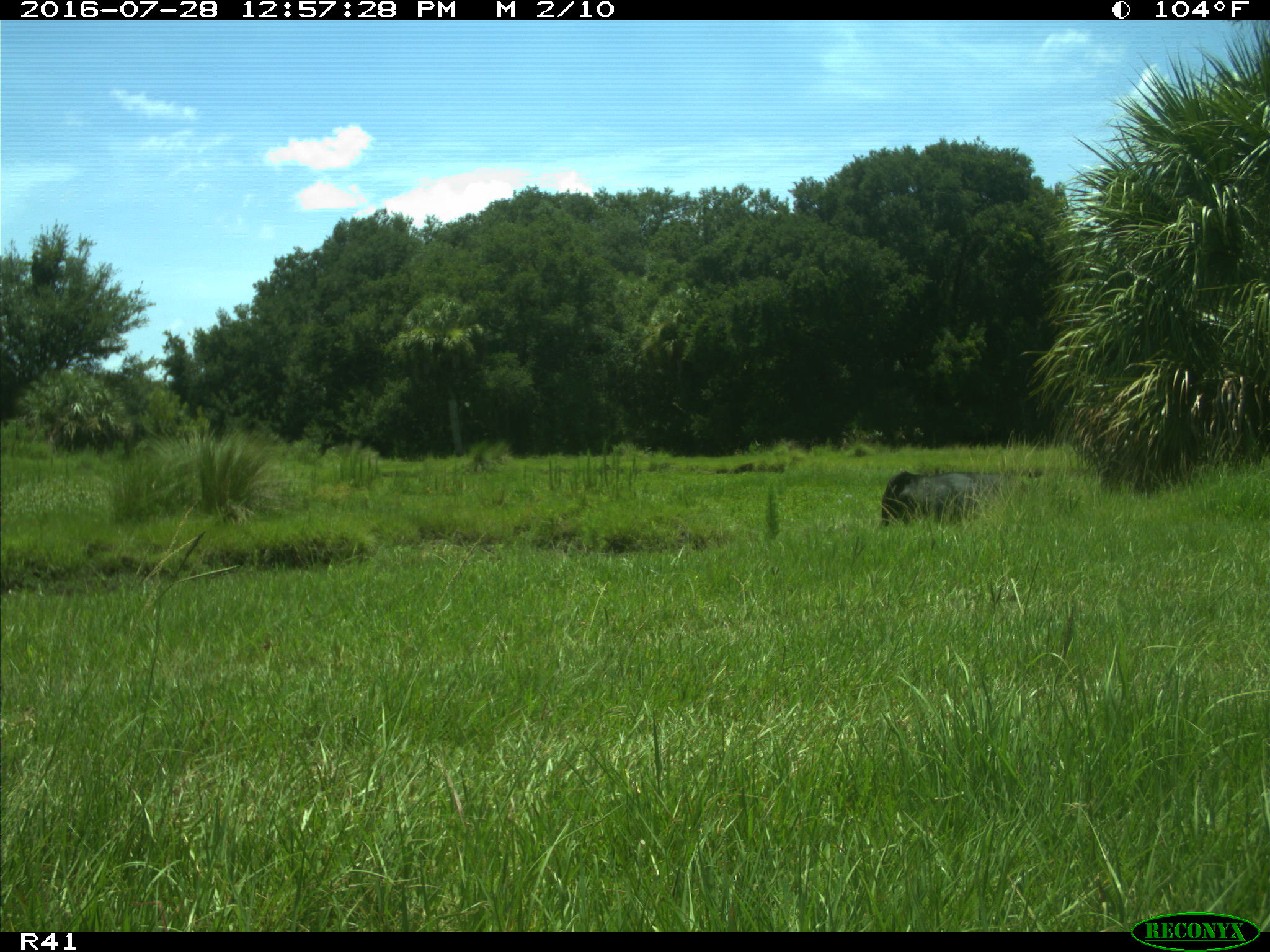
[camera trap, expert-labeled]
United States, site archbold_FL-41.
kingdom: Animalia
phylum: Chordata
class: Mammalia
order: Artiodactyla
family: Bovidae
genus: Bos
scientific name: Bos taurus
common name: domestic cow